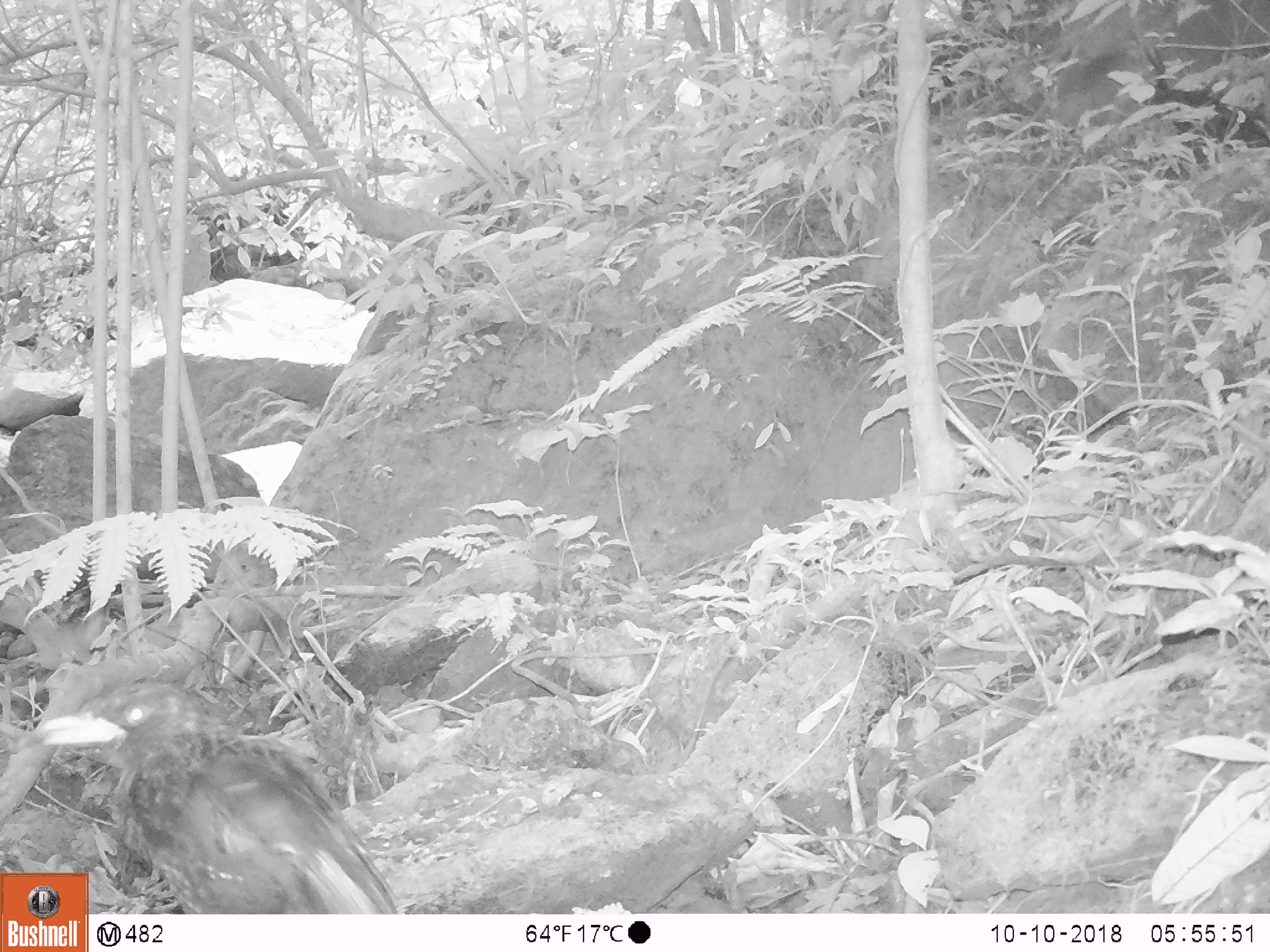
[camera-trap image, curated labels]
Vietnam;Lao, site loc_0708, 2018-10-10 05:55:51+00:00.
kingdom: Animalia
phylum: Chordata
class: Aves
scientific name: Aves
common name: bird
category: unidentified bird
Unidentified bird (bird) (Aves). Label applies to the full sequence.